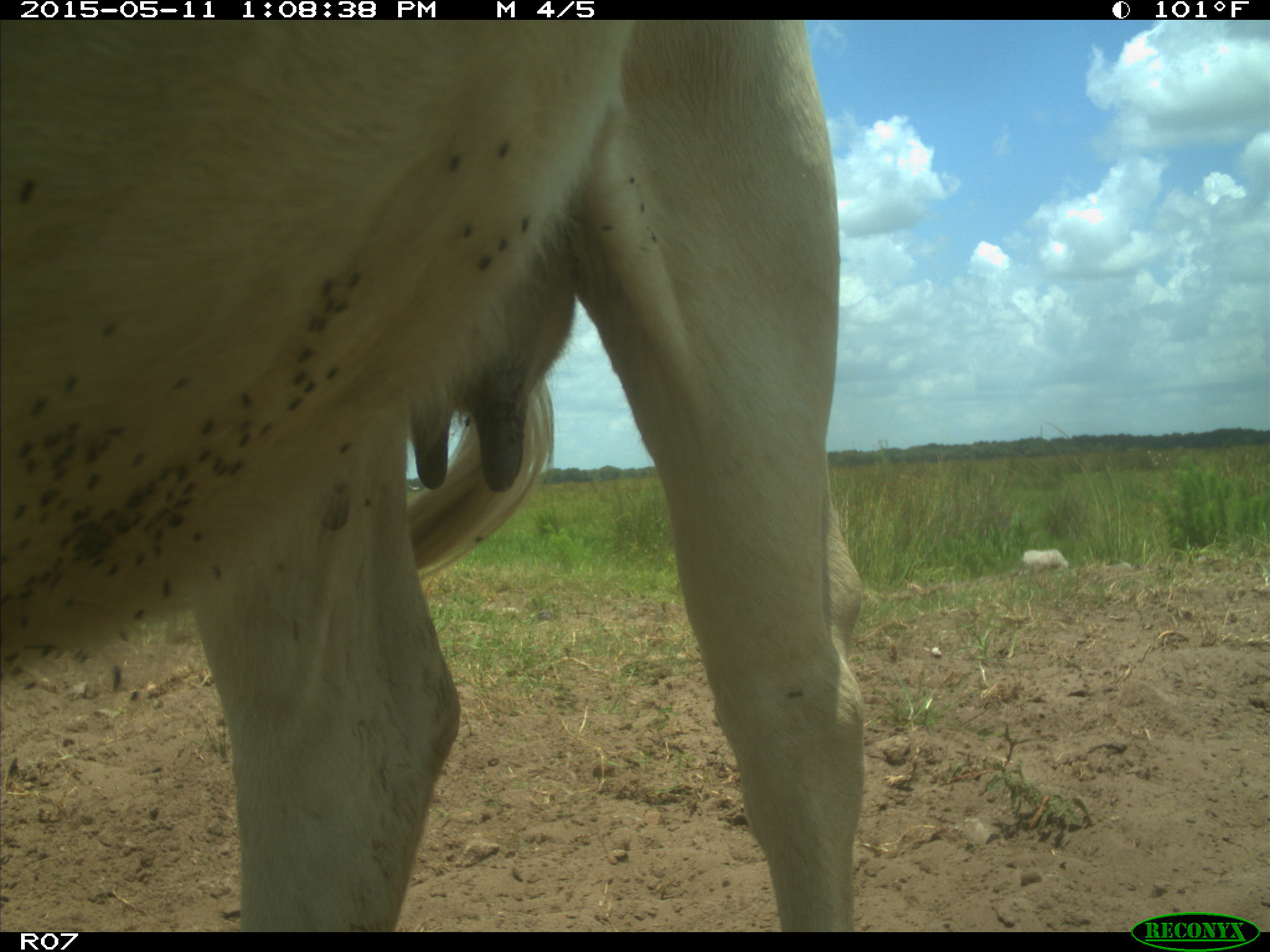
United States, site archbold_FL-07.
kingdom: Animalia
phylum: Chordata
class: Mammalia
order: Artiodactyla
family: Bovidae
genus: Bos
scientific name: Bos taurus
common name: domestic cow